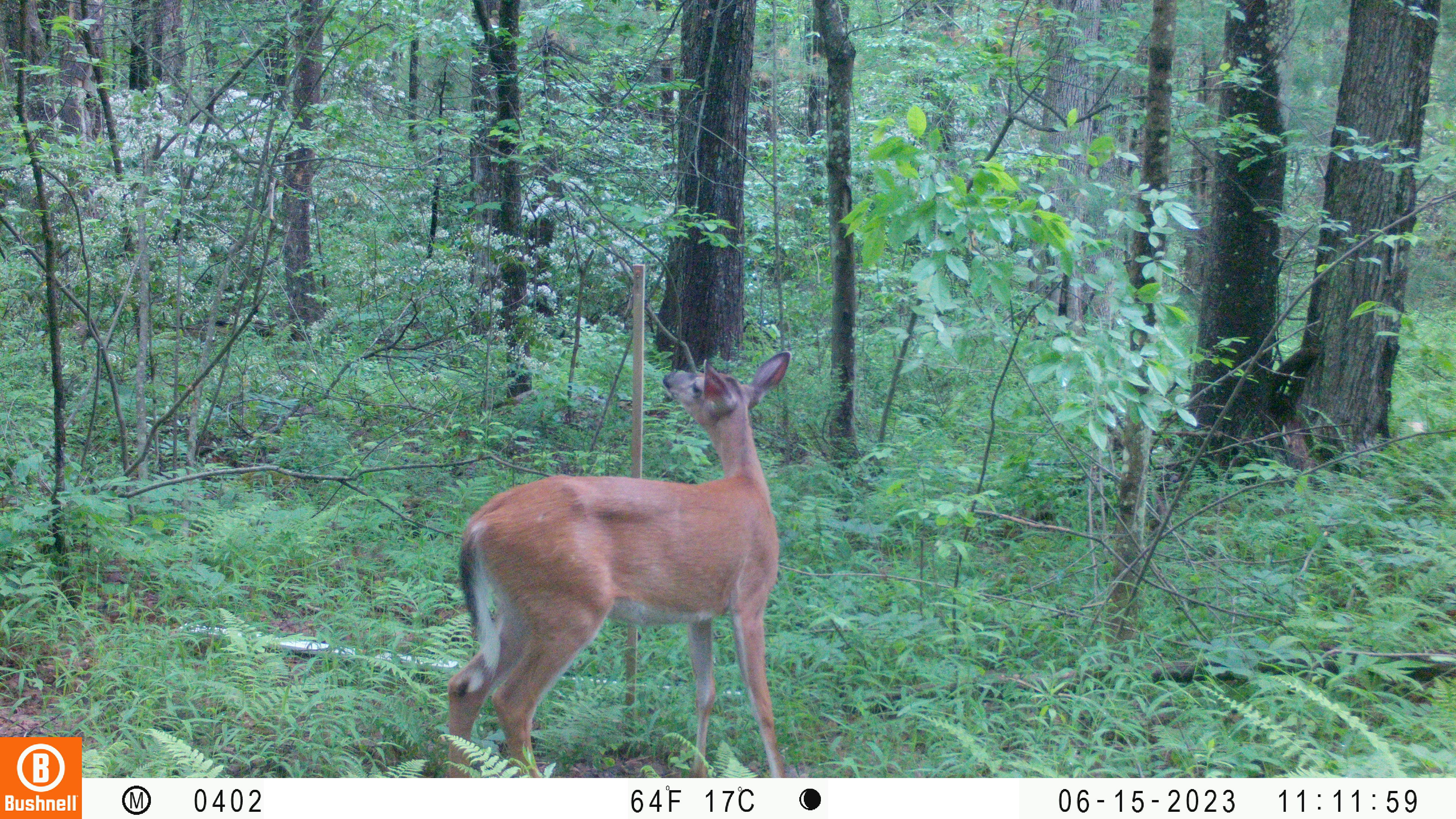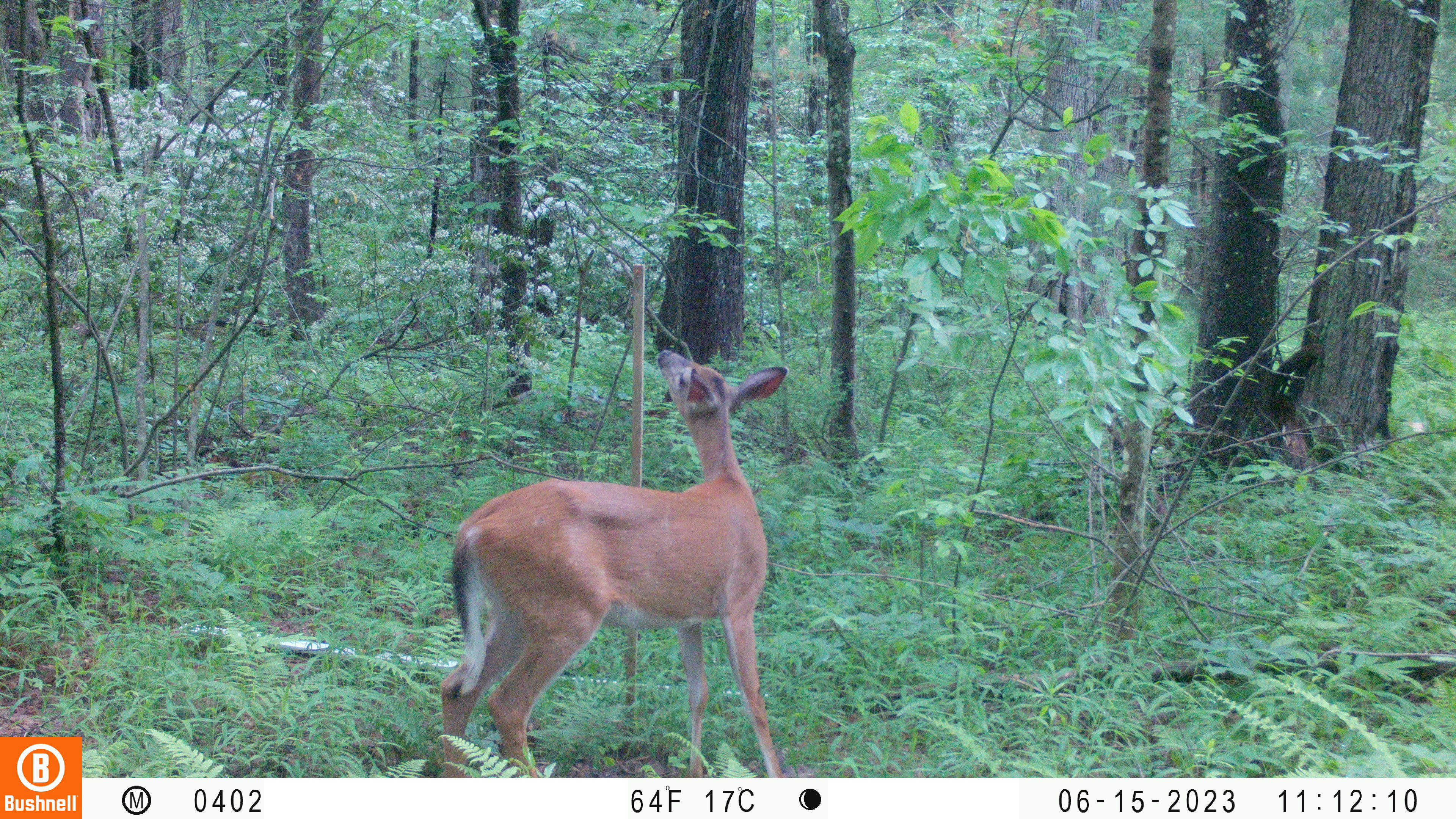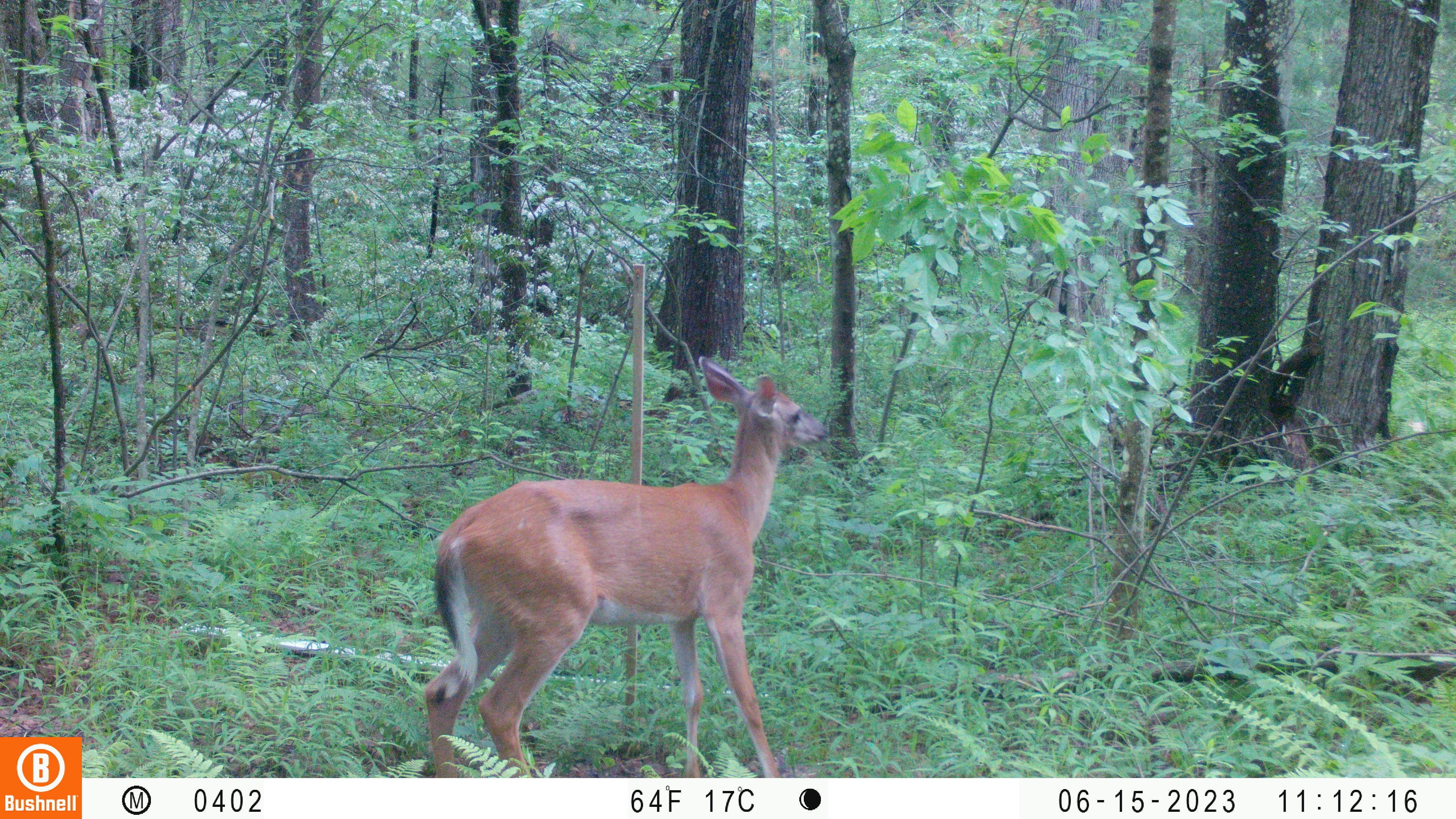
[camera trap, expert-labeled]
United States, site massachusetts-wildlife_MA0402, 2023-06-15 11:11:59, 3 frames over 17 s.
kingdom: Animalia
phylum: Chordata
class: Mammalia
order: Artiodactyla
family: Cervidae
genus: Odocoileus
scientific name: Odocoileus virginianus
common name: white-tailed deer